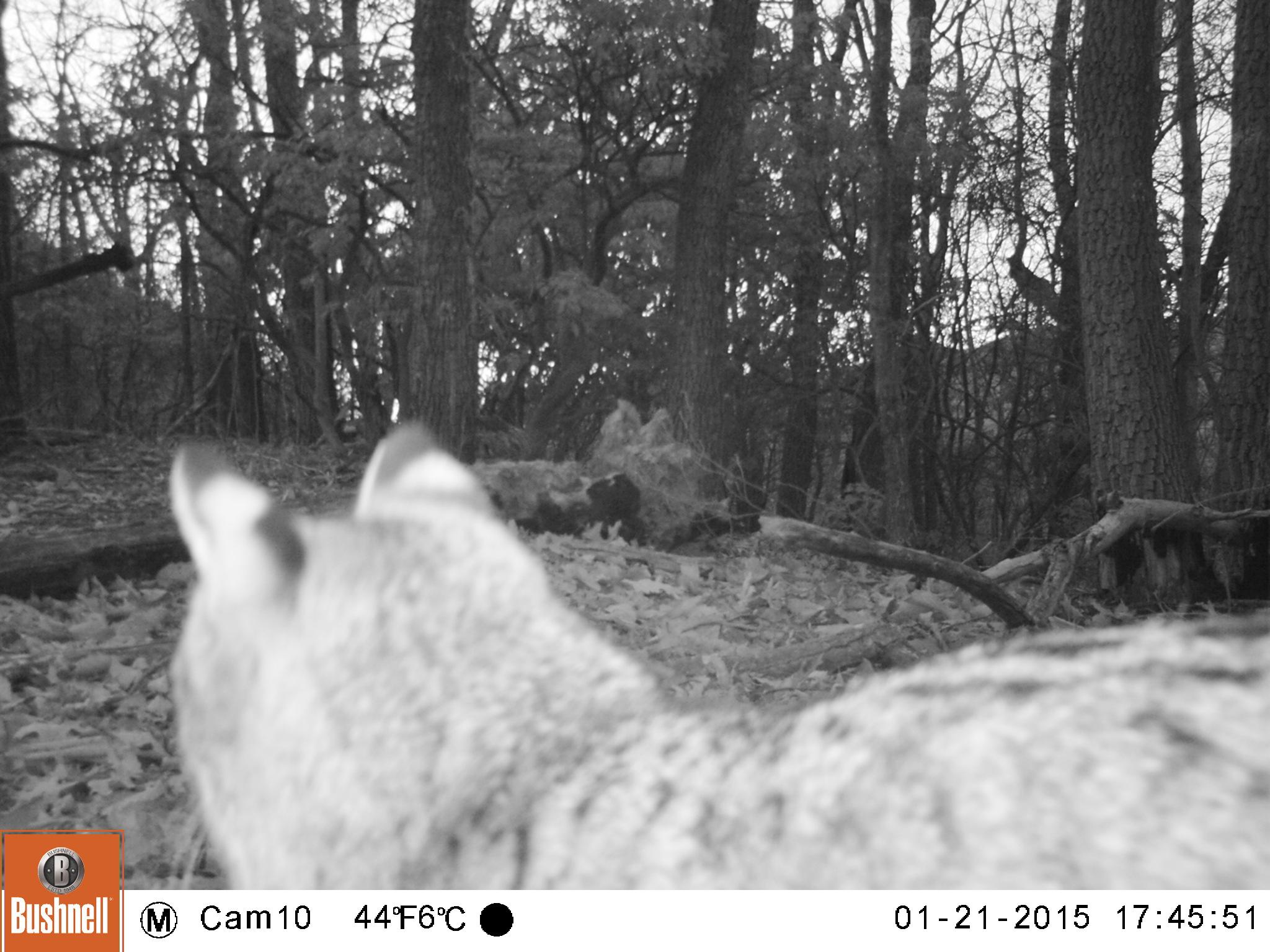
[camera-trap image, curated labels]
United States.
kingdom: Animalia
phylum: Chordata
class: Mammalia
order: Carnivora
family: Felidae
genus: Lynx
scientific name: Lynx rufus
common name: bobcat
Bobcat (Lynx rufus).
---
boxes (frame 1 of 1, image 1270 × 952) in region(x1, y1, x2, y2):
Bobcat: region(153, 411, 1270, 891)